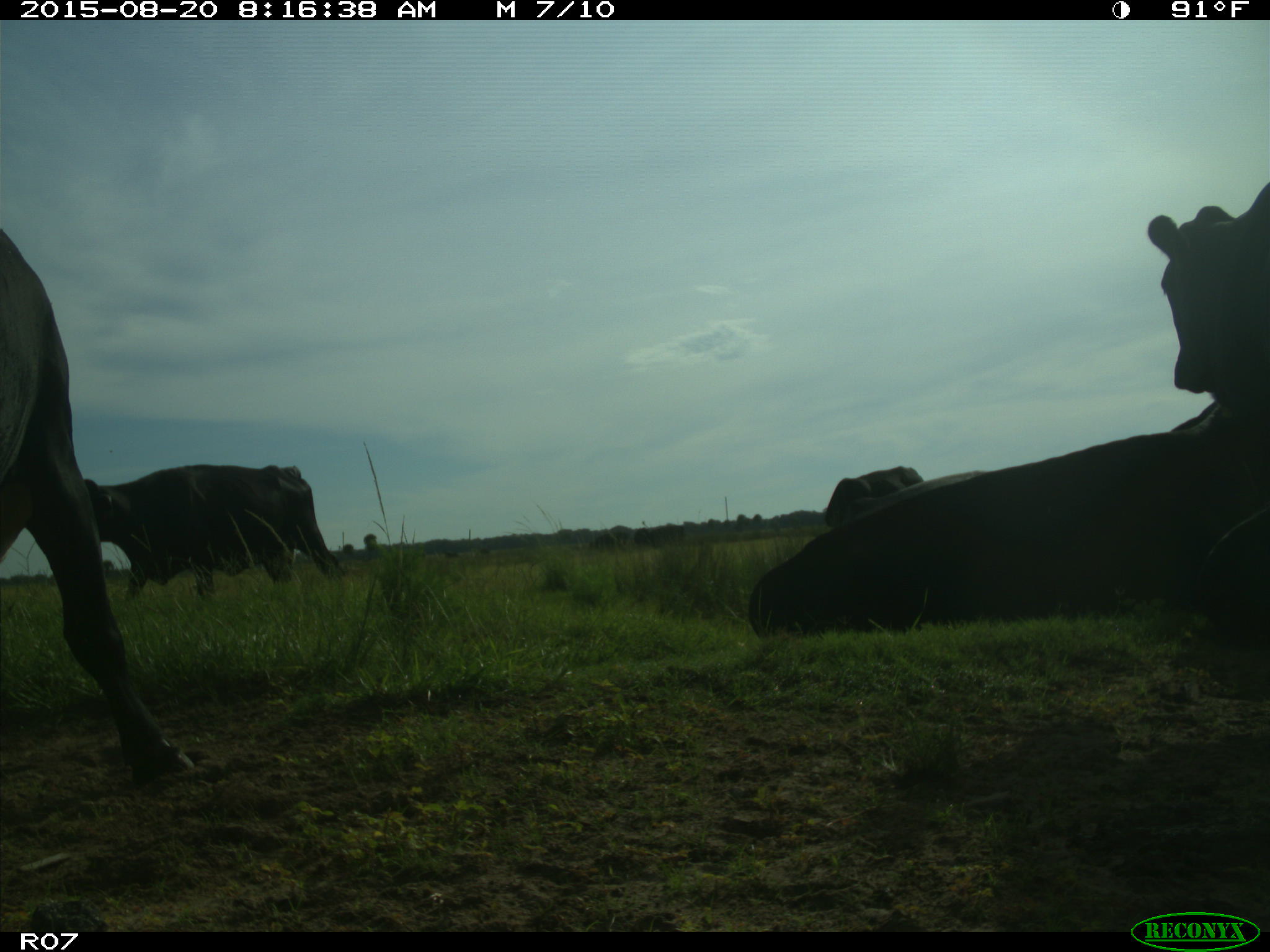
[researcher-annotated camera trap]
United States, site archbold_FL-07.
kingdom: Animalia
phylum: Chordata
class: Mammalia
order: Artiodactyla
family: Bovidae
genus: Bos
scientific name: Bos taurus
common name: domestic cow